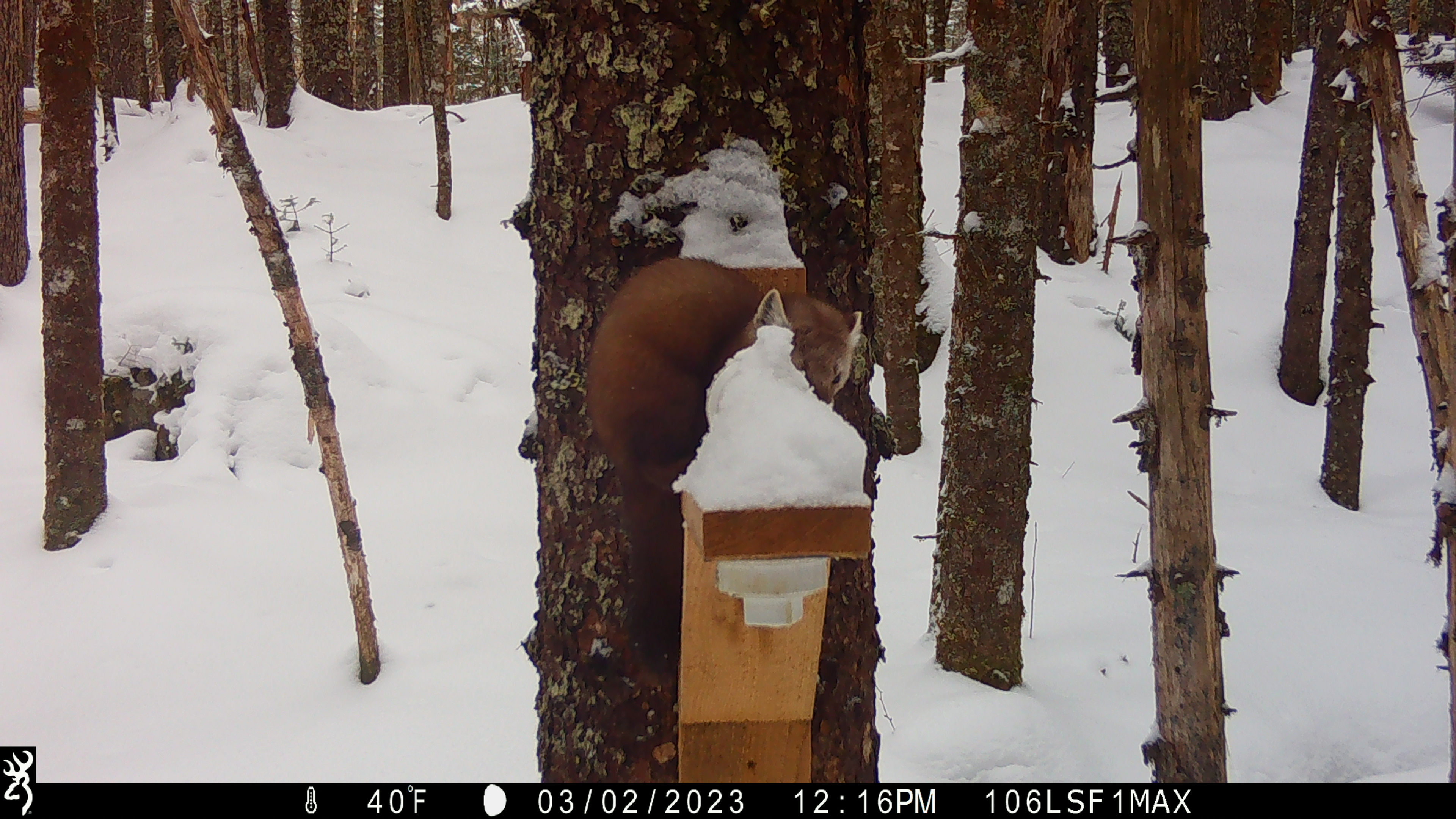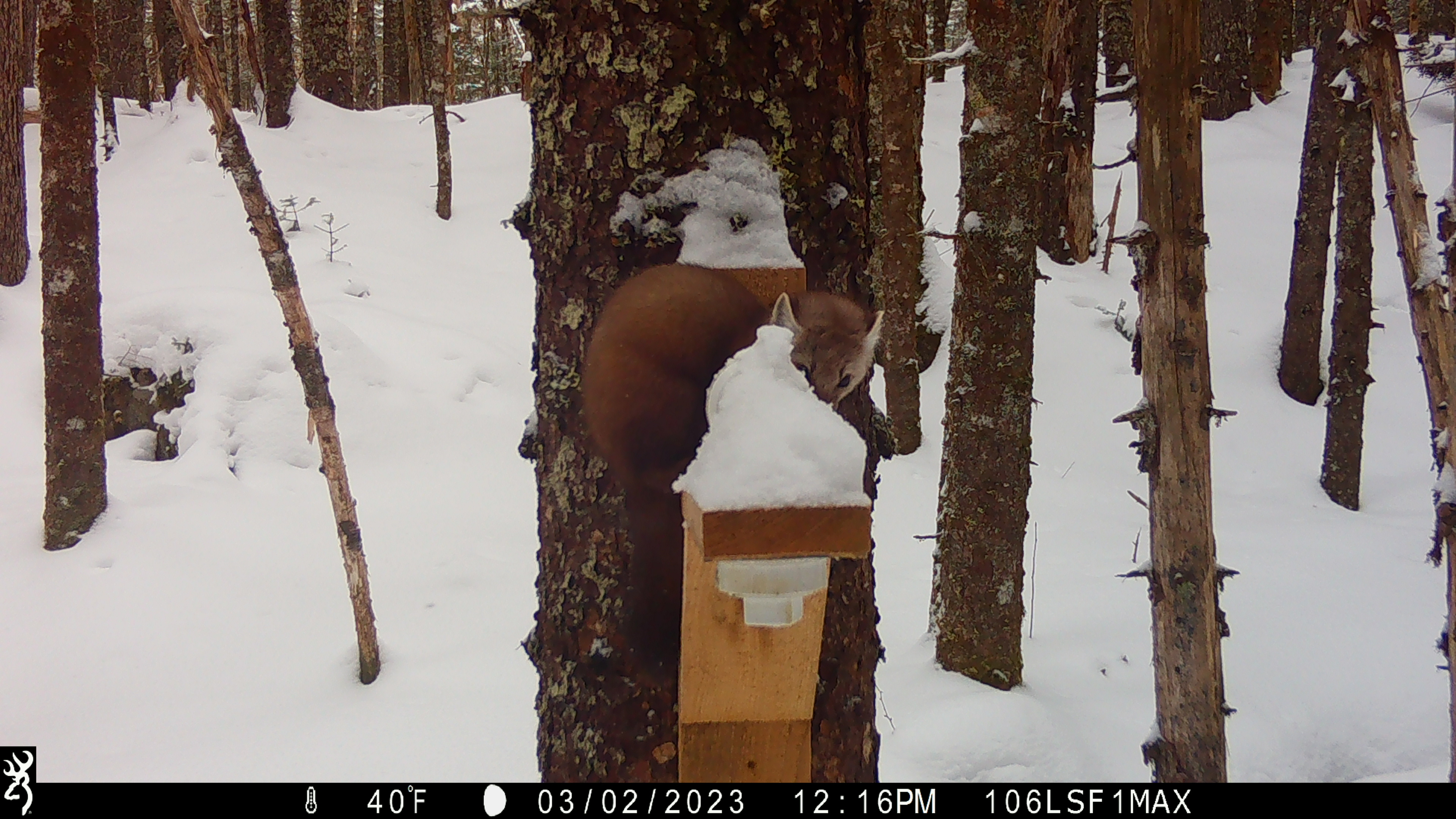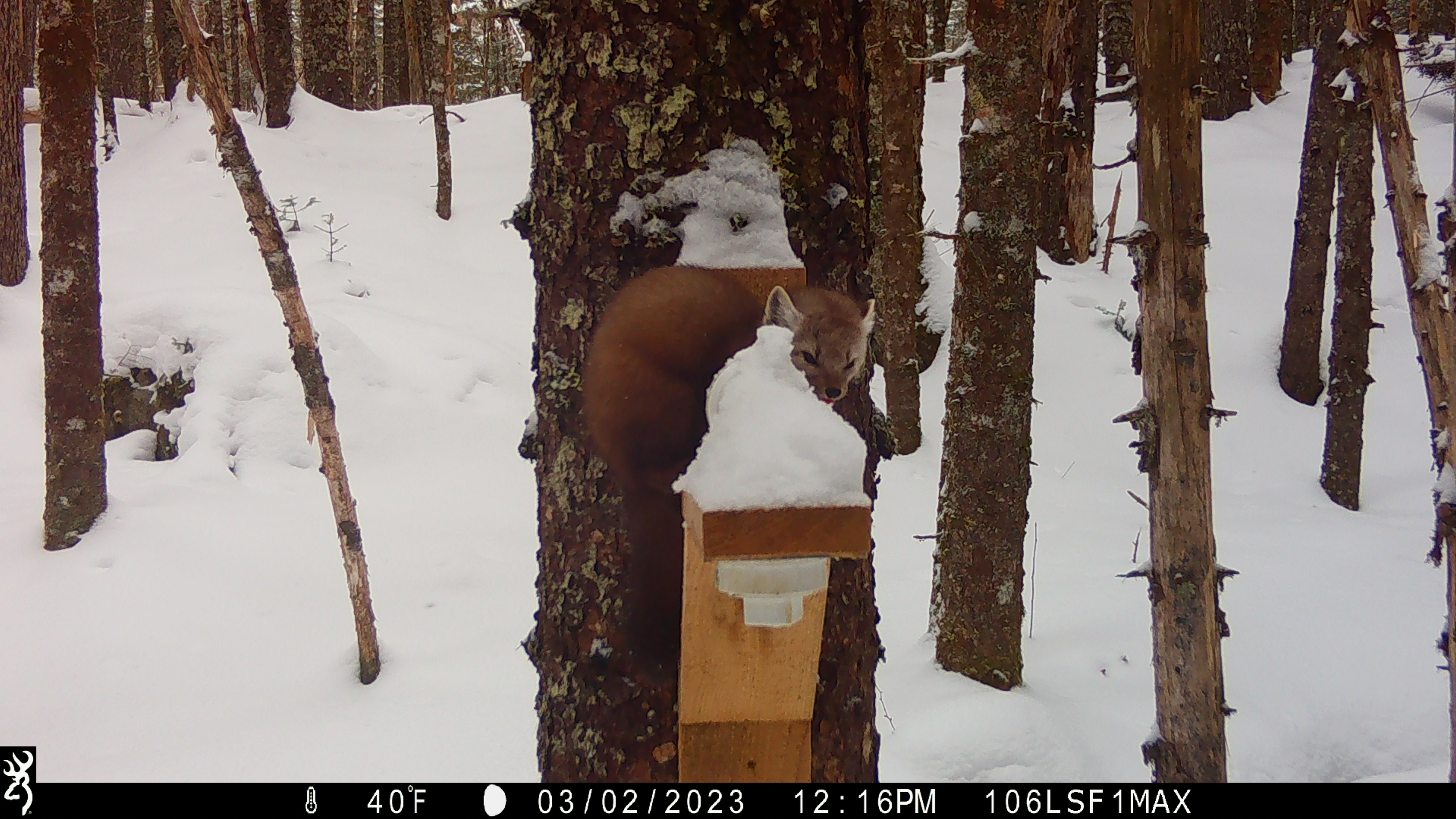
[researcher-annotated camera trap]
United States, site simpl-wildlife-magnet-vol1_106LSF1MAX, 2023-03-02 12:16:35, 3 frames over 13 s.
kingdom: Animalia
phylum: Chordata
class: Mammalia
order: Carnivora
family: Mustelidae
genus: Martes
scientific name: Martes americana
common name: american marten